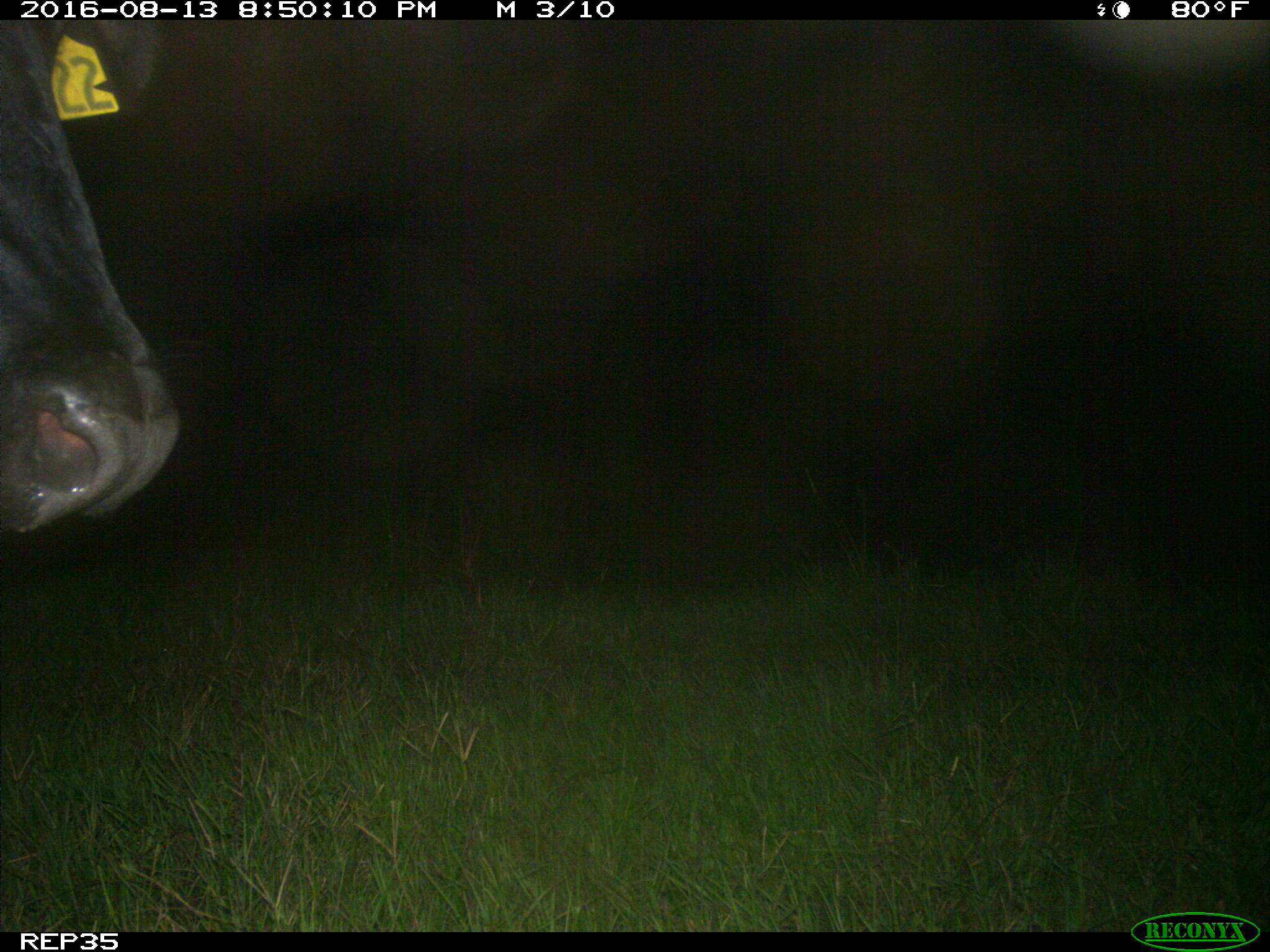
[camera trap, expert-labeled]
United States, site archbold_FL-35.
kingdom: Animalia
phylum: Chordata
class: Mammalia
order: Artiodactyla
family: Bovidae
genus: Bos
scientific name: Bos taurus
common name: domestic cow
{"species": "Bos taurus (domestic cow)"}